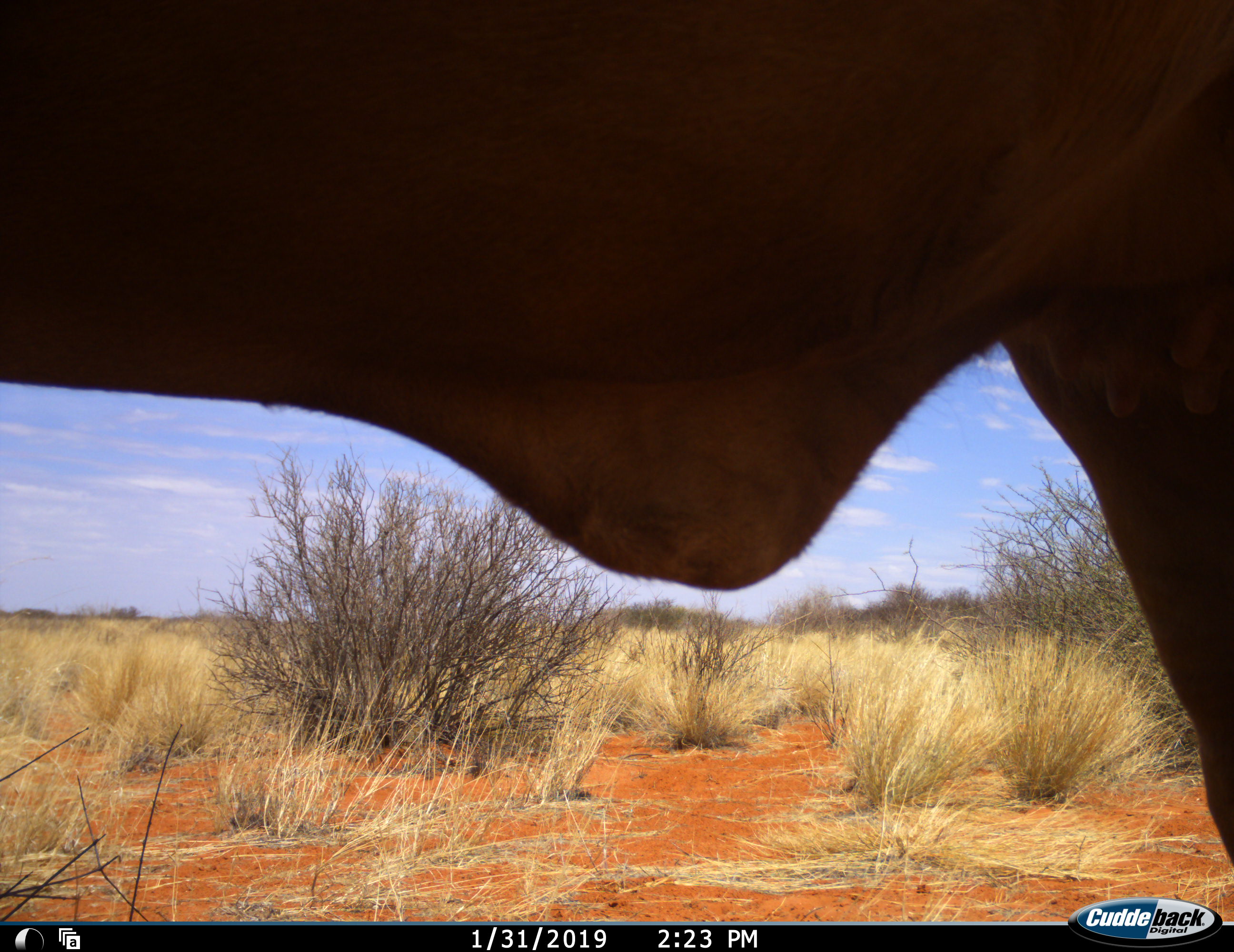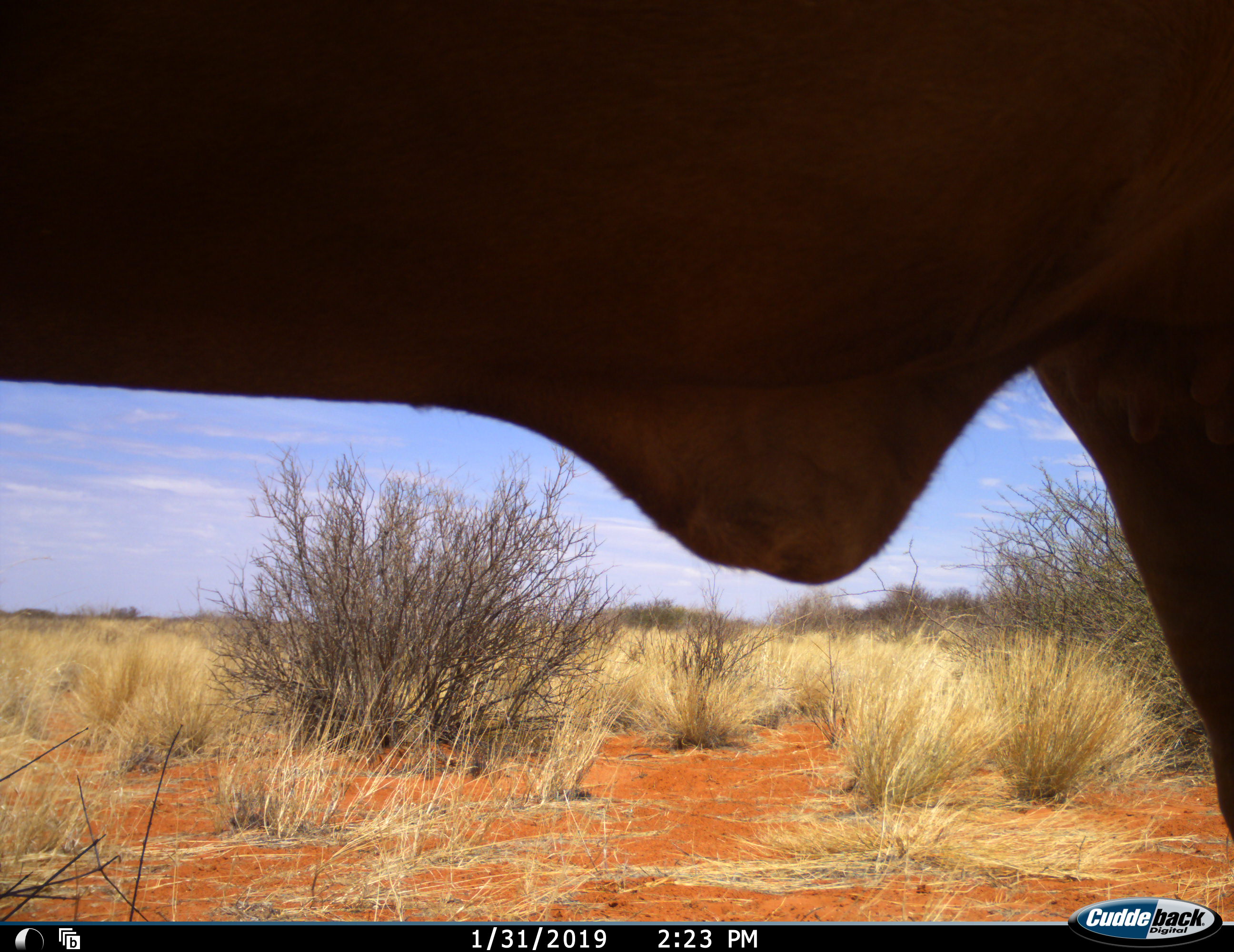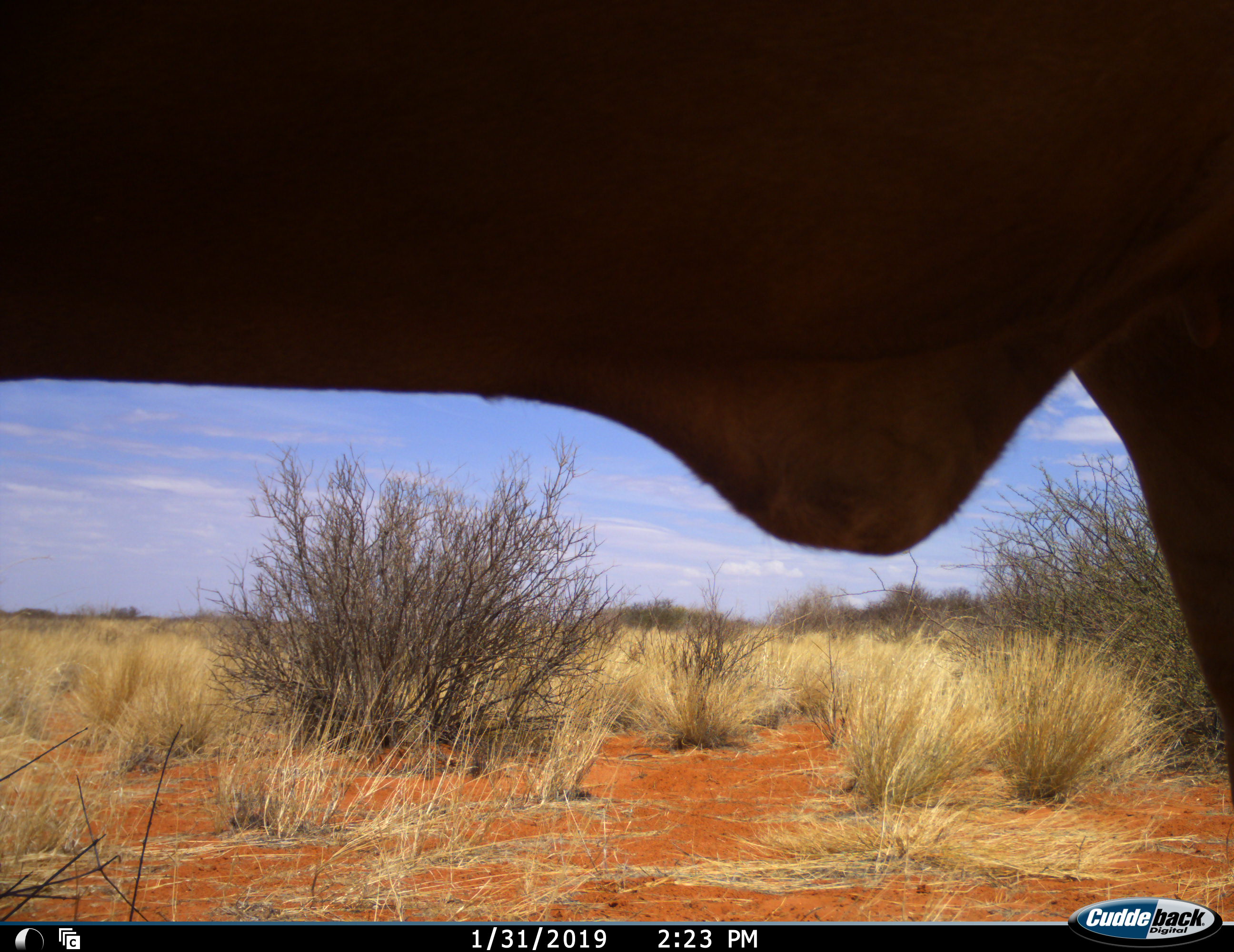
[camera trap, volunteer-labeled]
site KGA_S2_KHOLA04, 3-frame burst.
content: unidentified animal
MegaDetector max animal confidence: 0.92